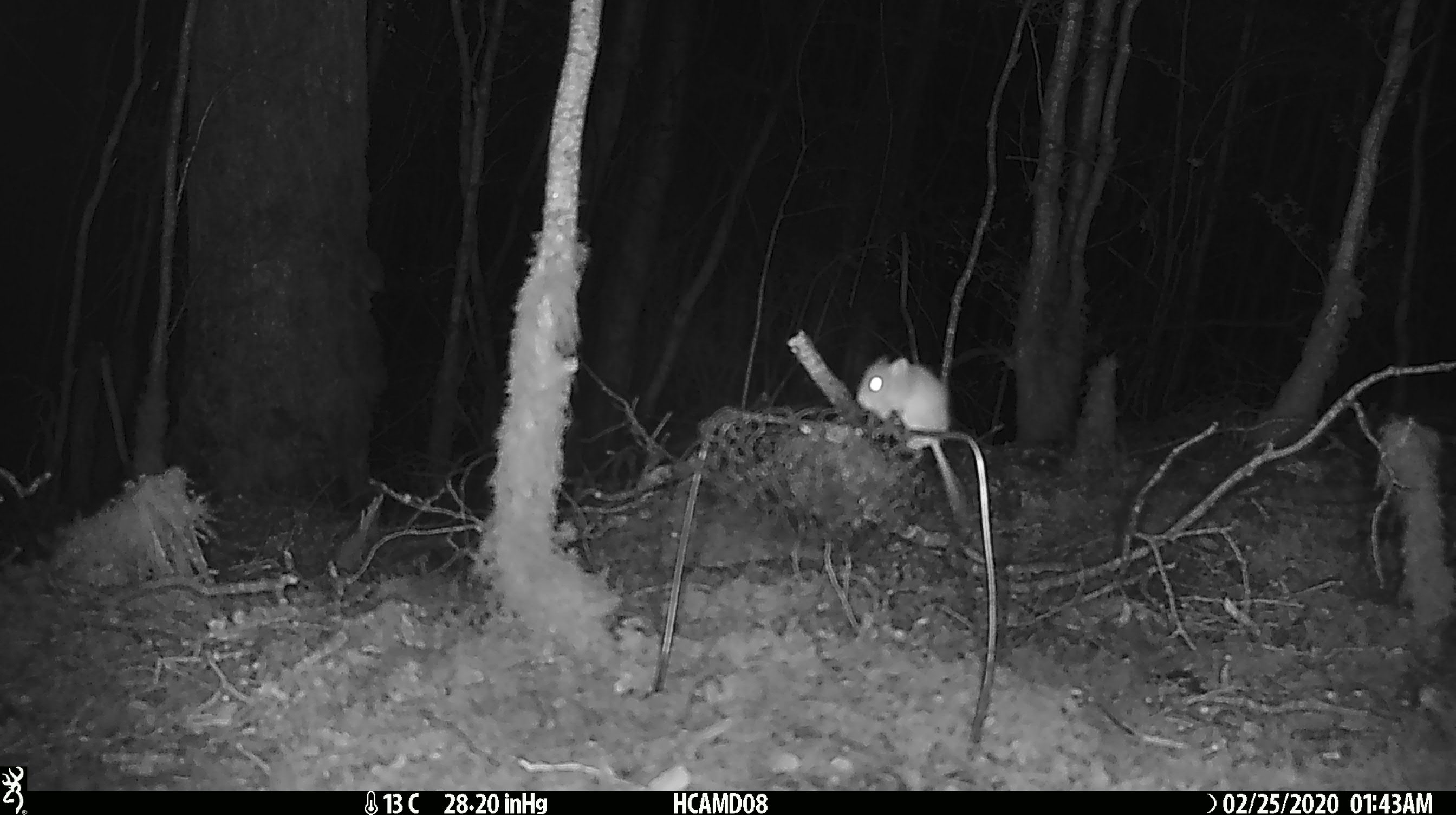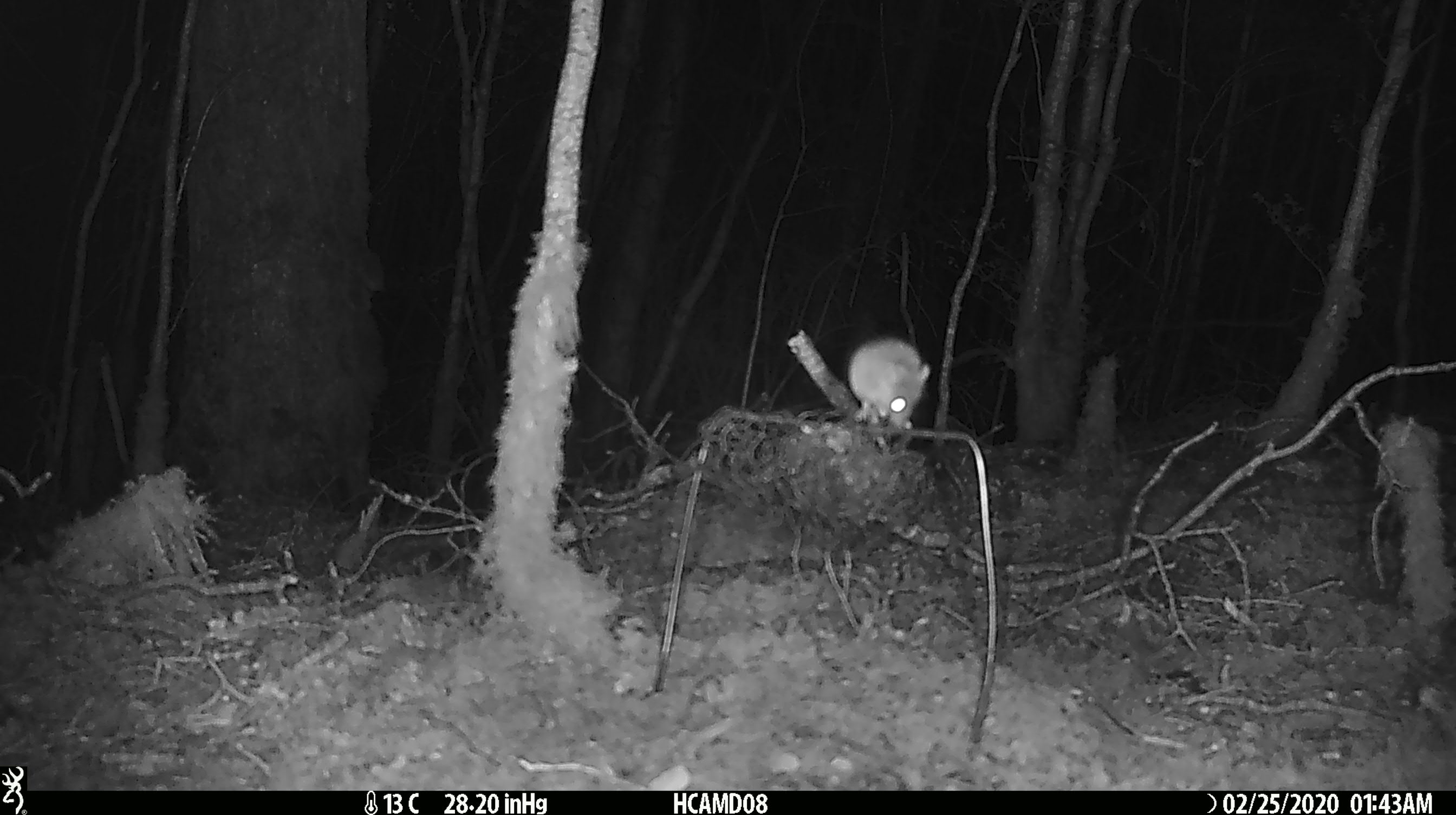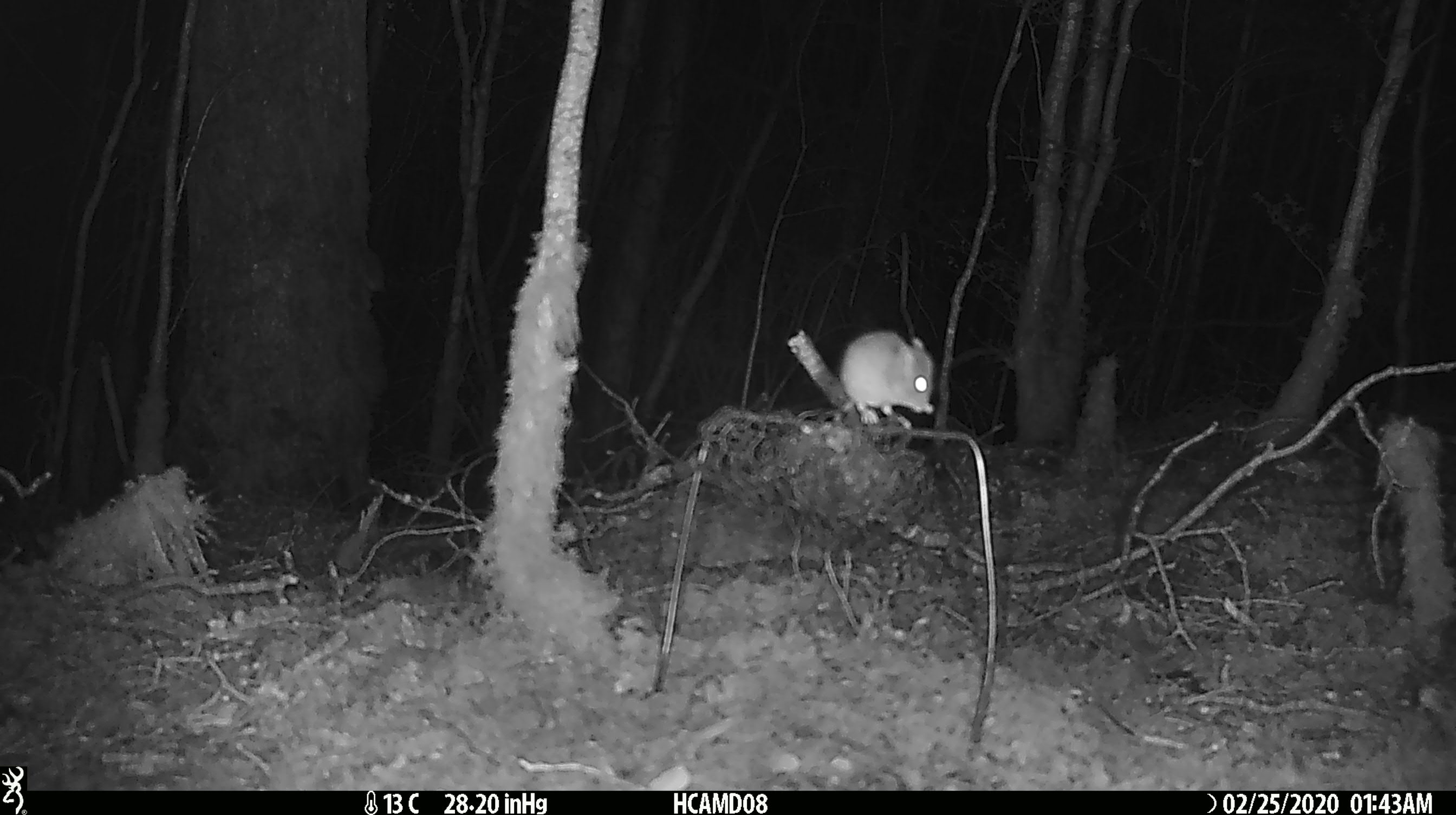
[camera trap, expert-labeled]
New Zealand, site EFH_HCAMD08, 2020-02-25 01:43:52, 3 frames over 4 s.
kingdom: Animalia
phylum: Chordata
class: Mammalia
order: Rodentia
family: Muridae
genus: Mus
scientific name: Mus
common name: mouse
Mouse (Mus).